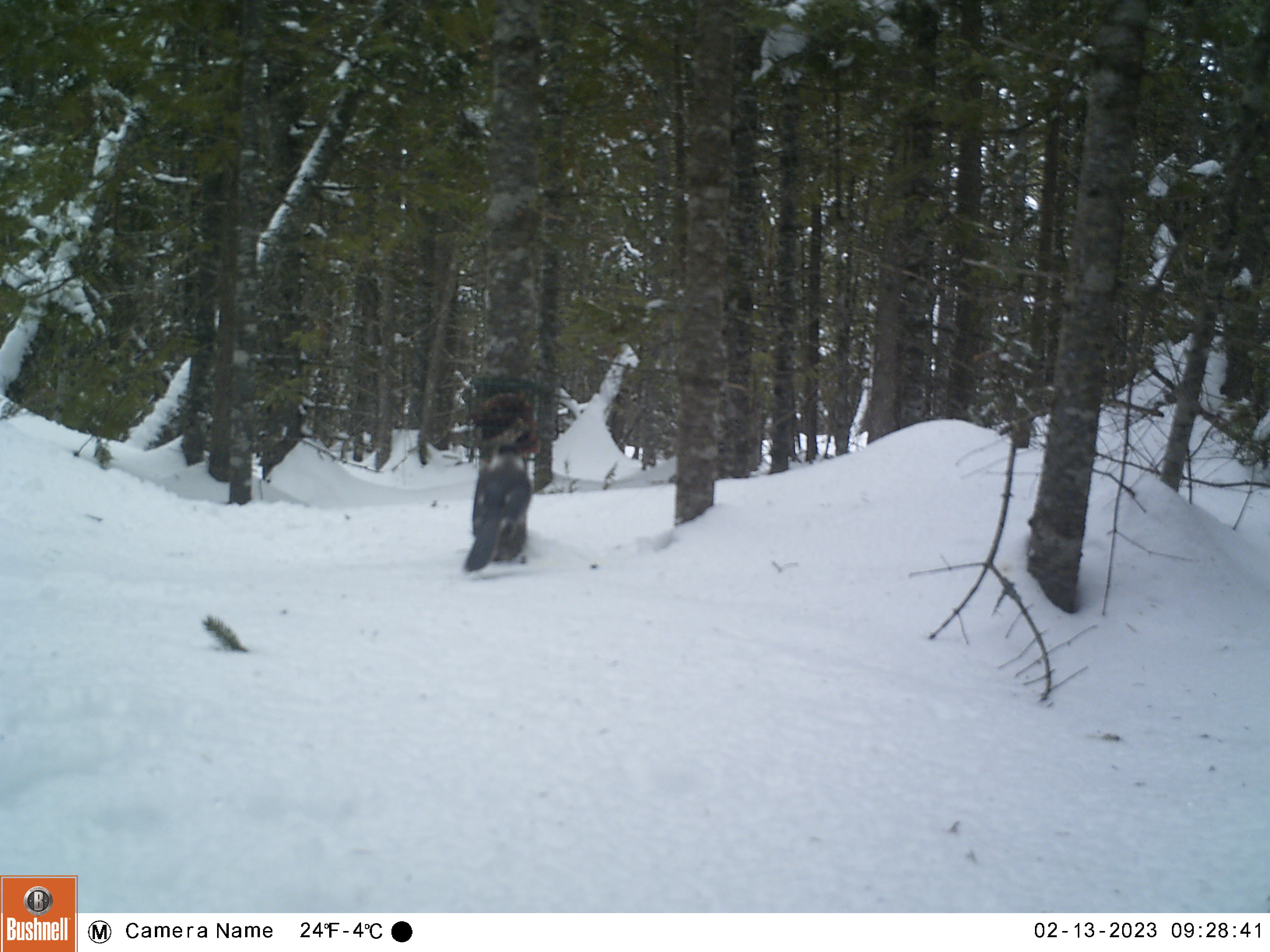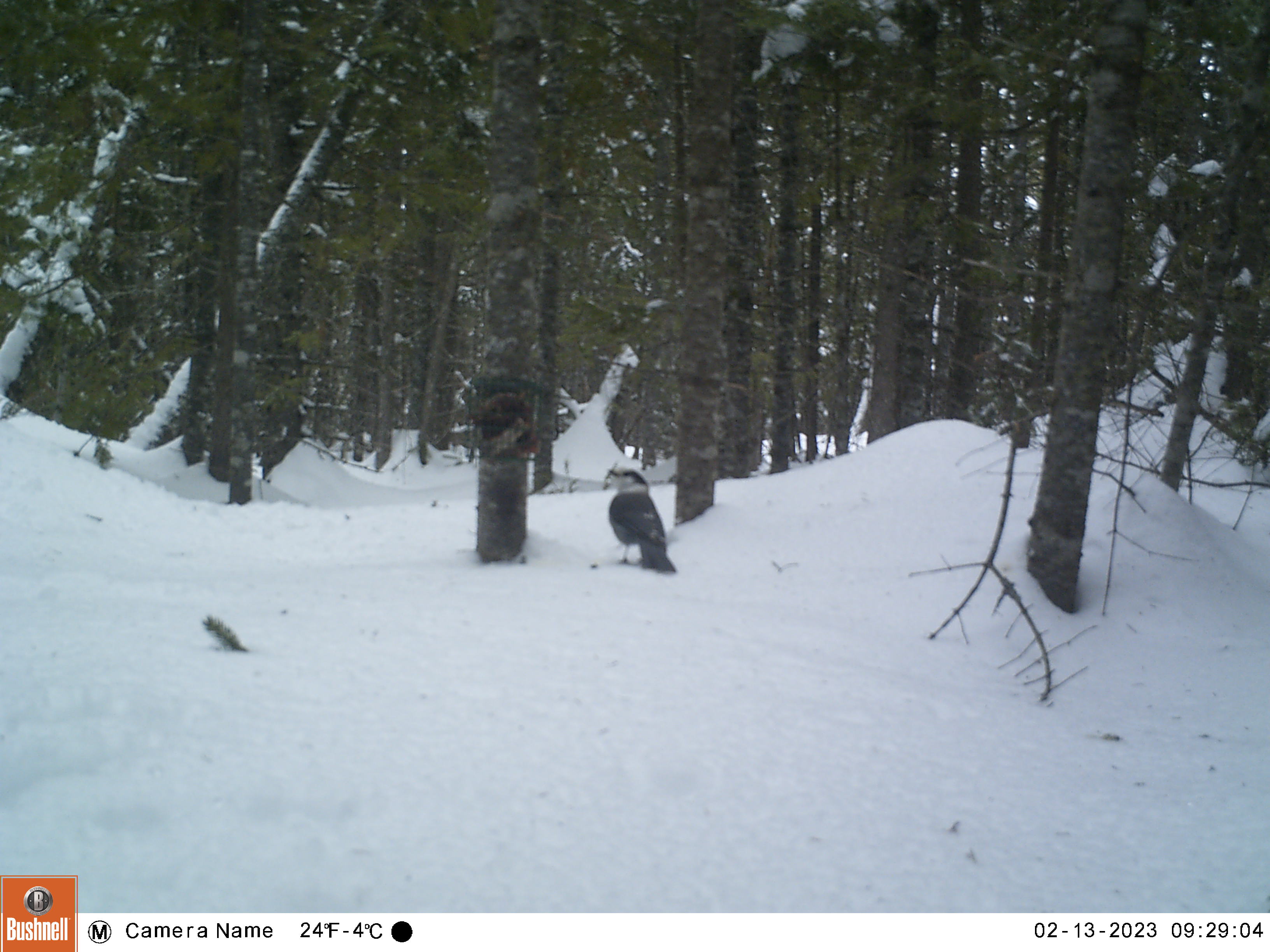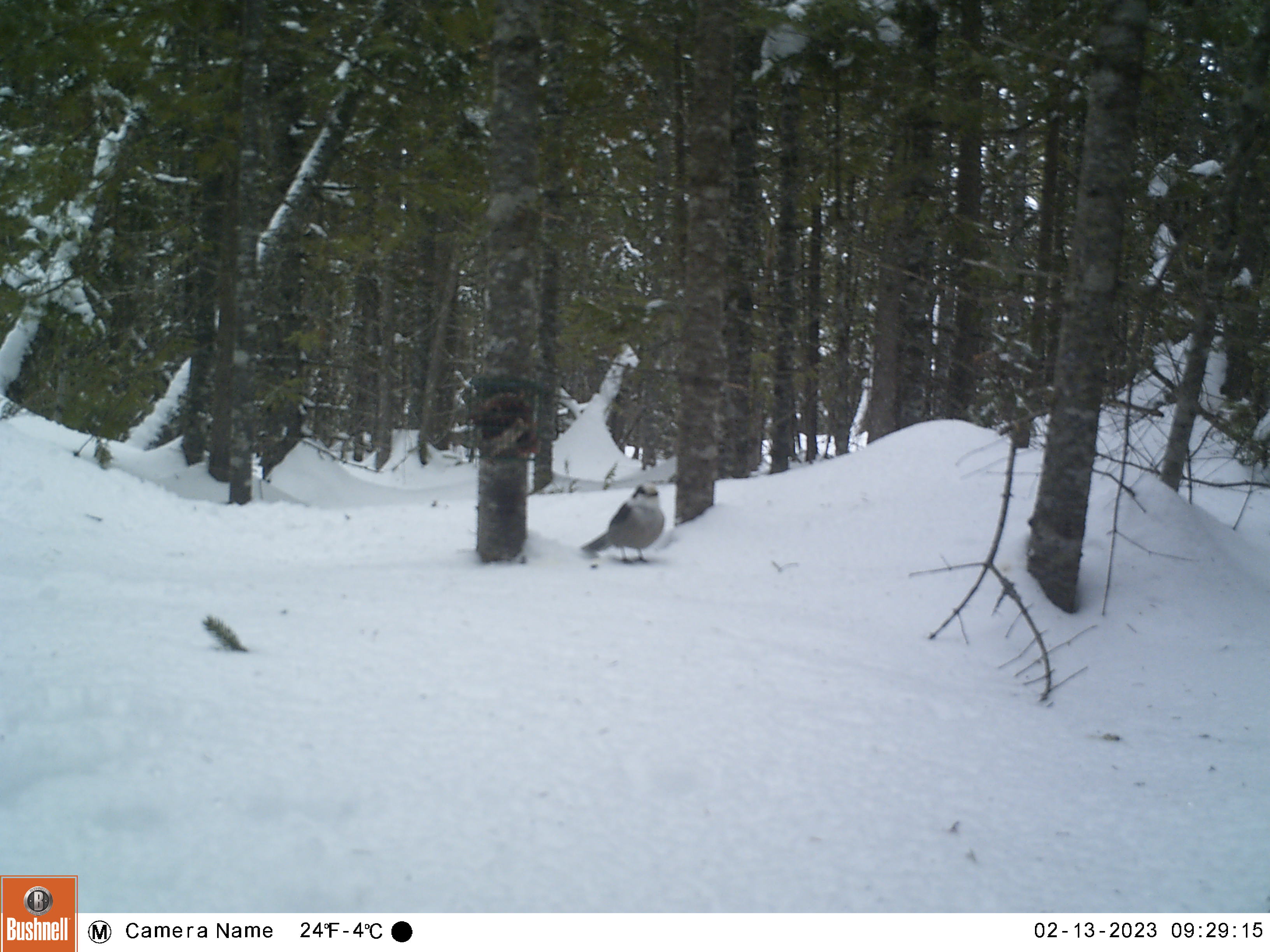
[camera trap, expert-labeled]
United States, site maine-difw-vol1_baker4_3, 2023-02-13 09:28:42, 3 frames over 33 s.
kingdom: Animalia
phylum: Chordata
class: Aves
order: Passeriformes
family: Corvidae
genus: Perisoreus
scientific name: Perisoreus canadensis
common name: canada jay